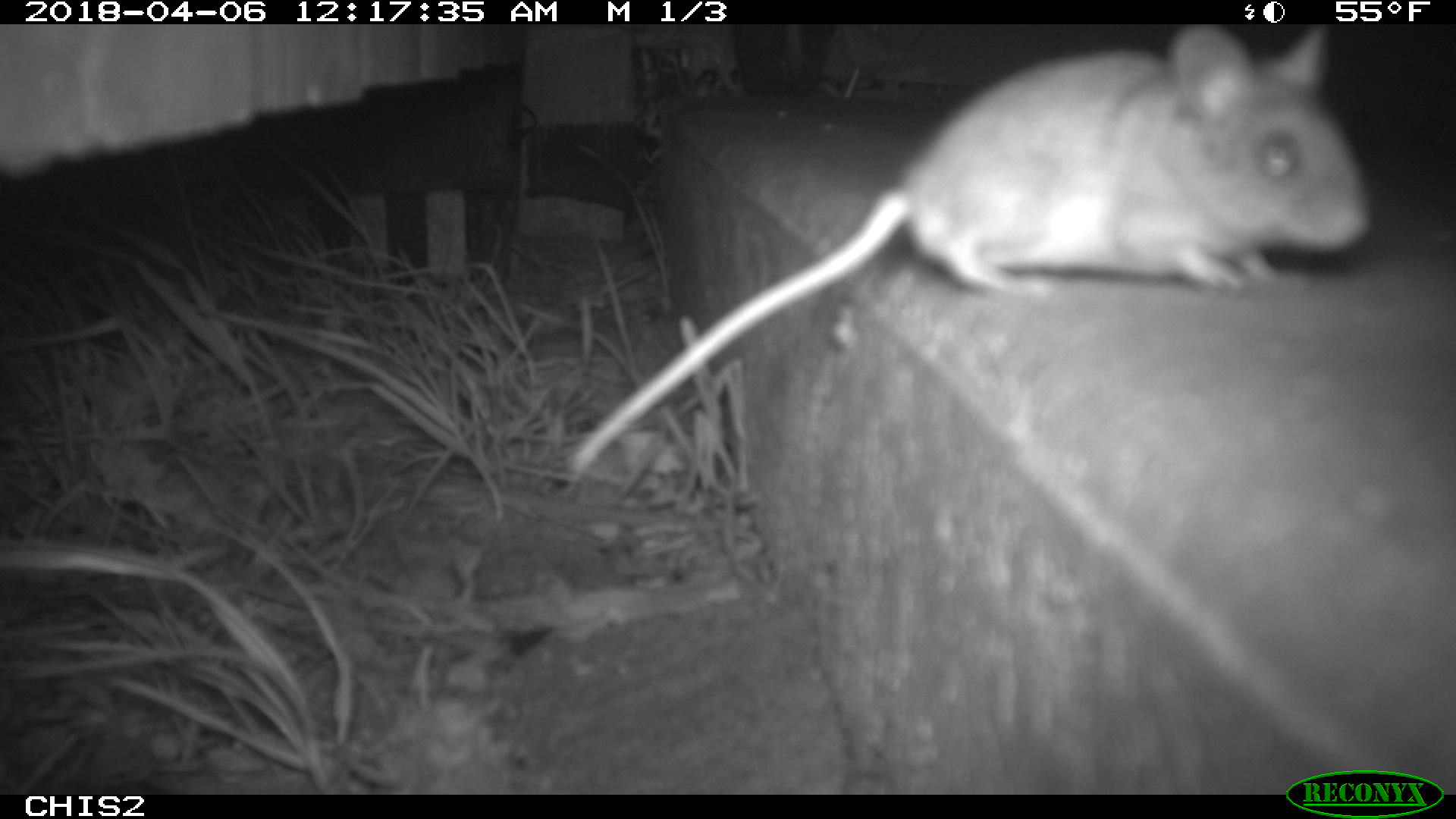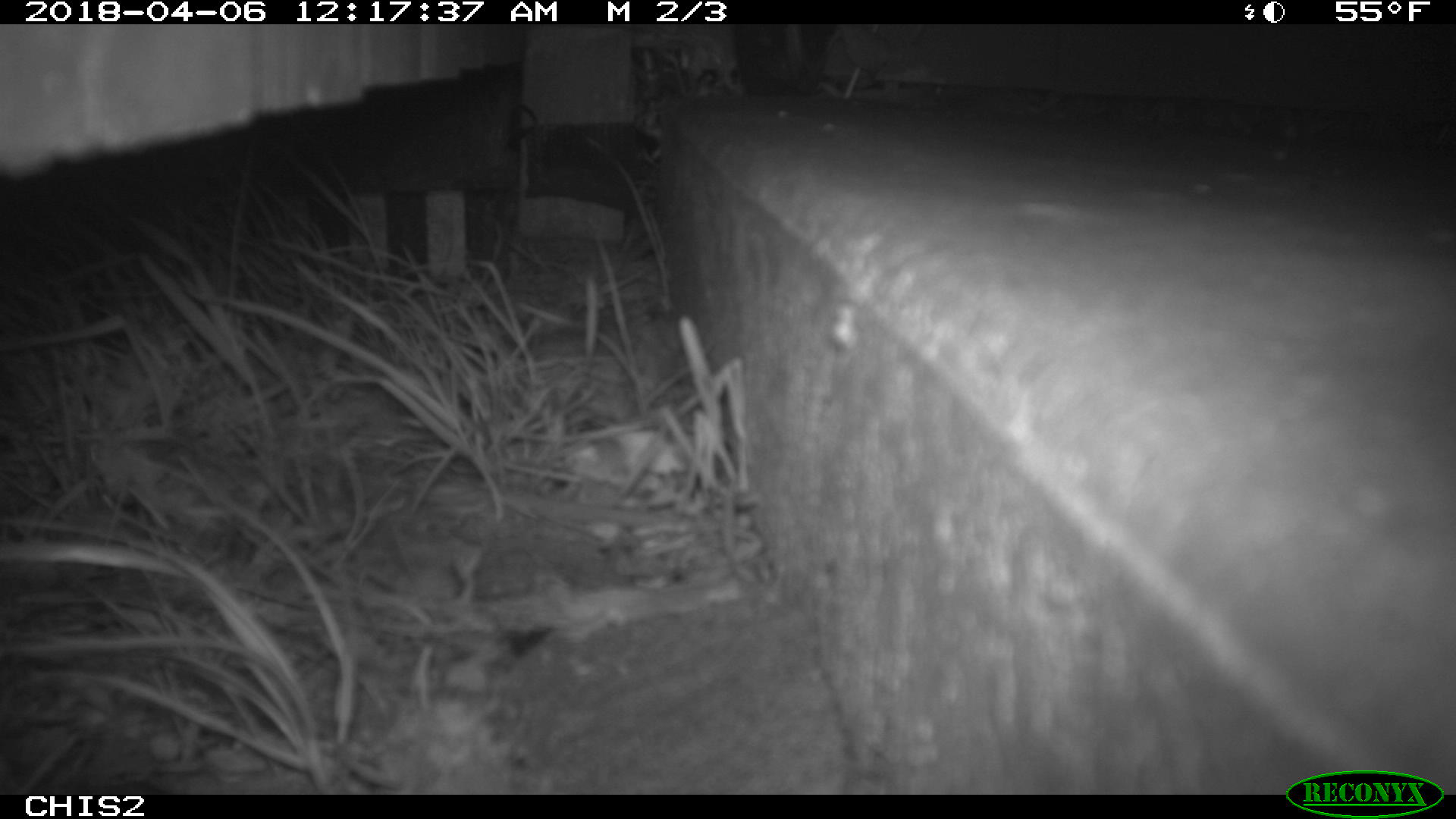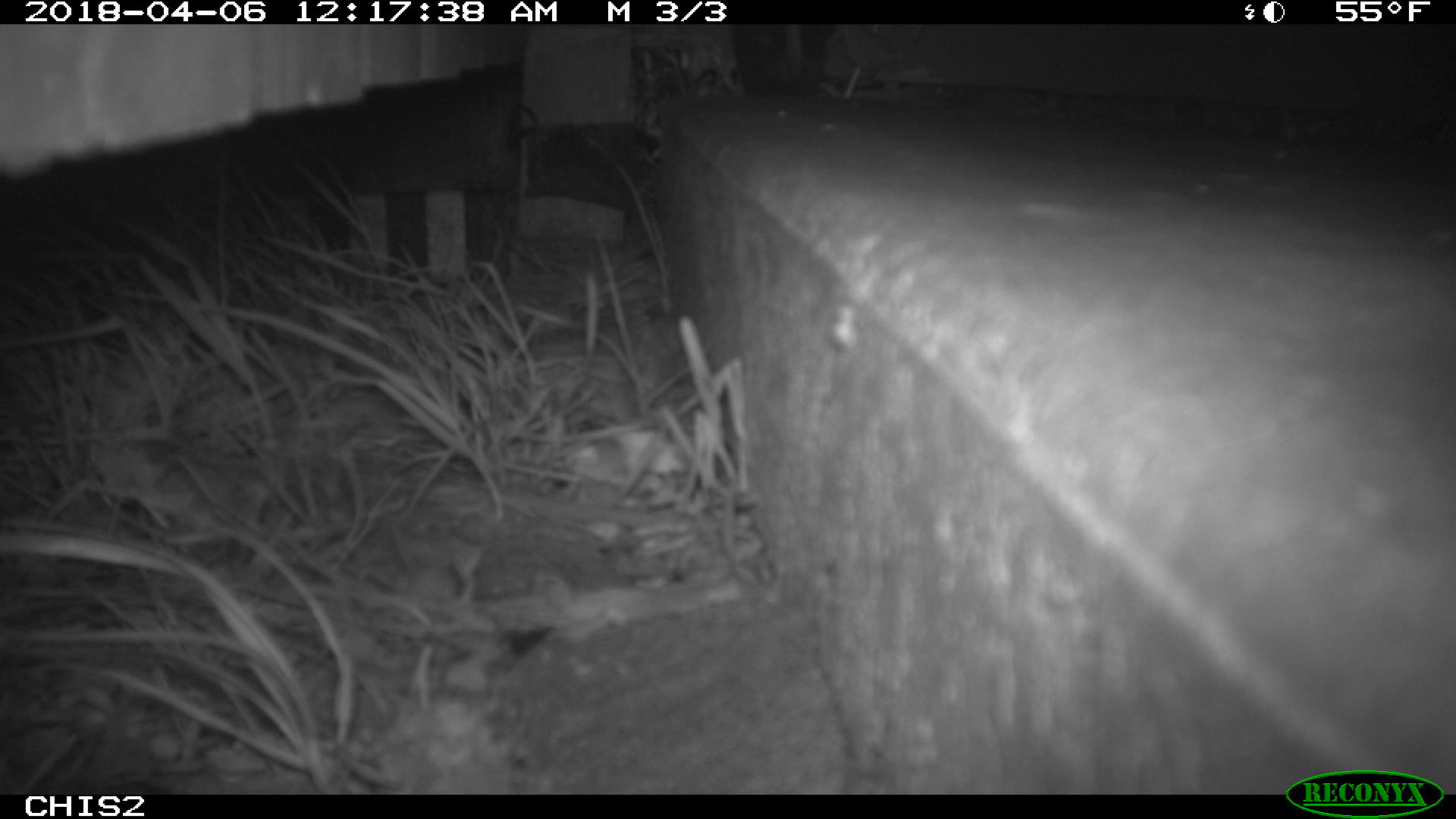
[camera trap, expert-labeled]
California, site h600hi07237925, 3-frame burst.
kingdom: Animalia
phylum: Chordata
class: Mammalia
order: Rodentia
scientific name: Rodentia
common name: rodent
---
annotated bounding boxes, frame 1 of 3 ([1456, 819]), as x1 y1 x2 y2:
rodent: 569 24 1370 475